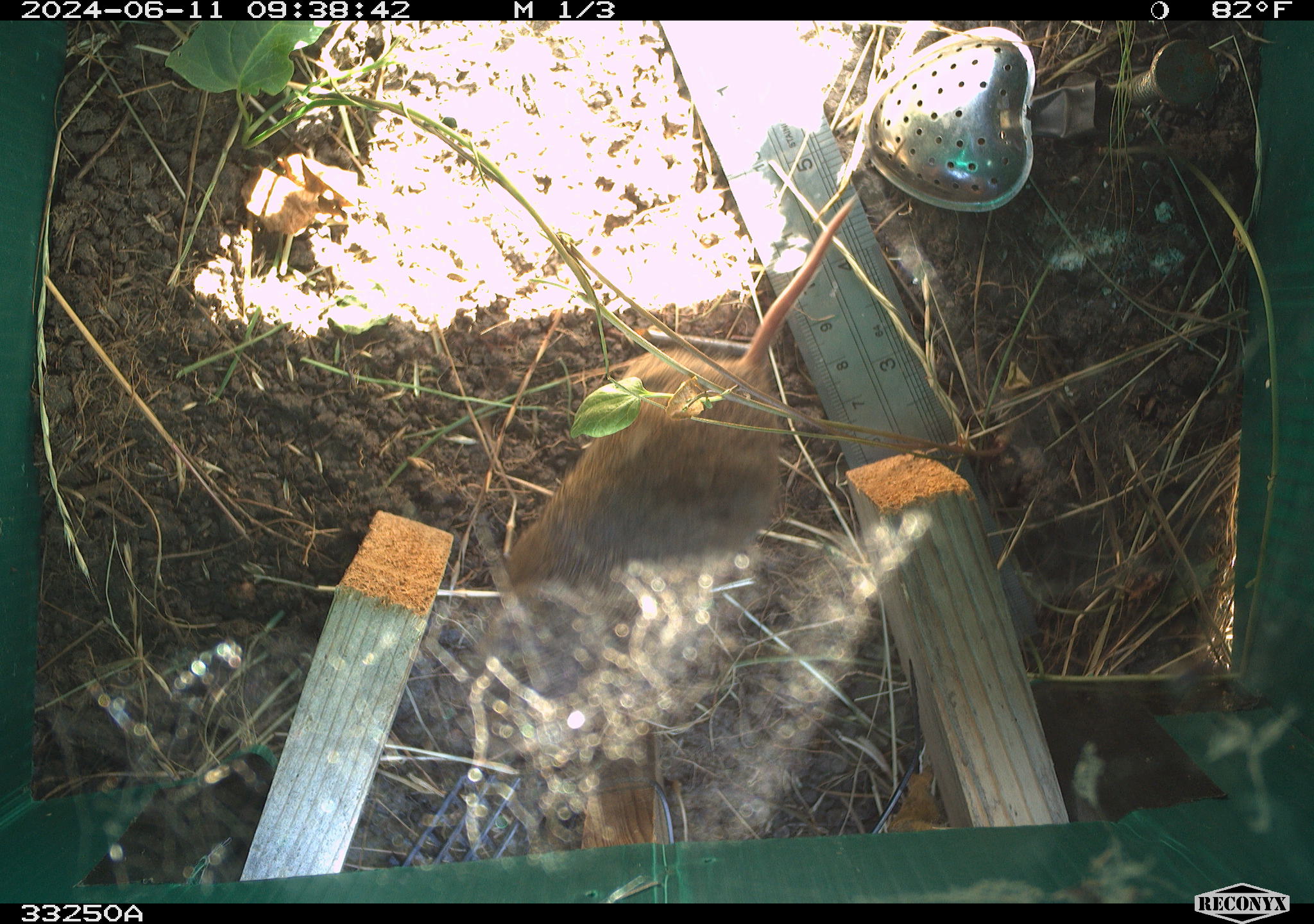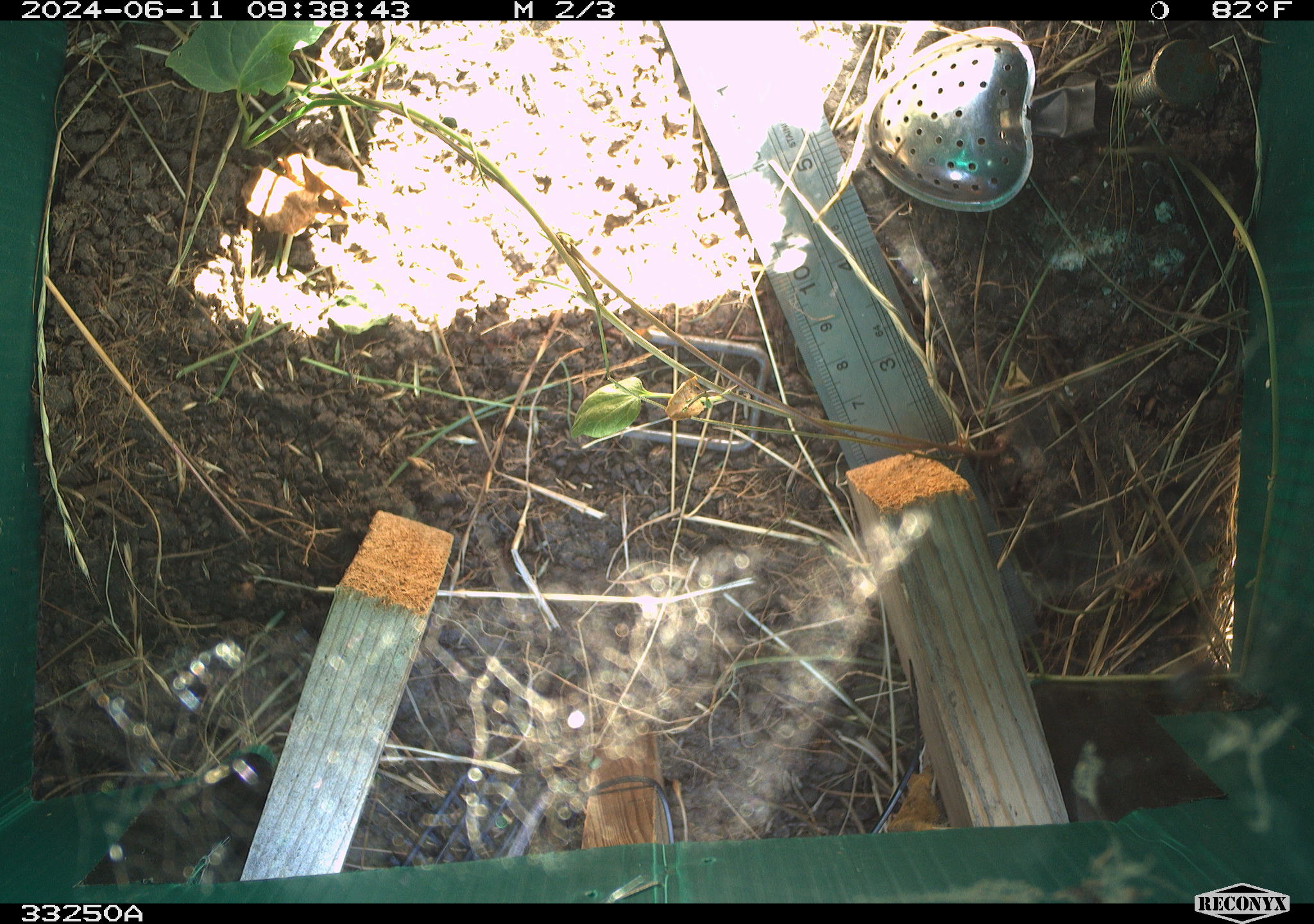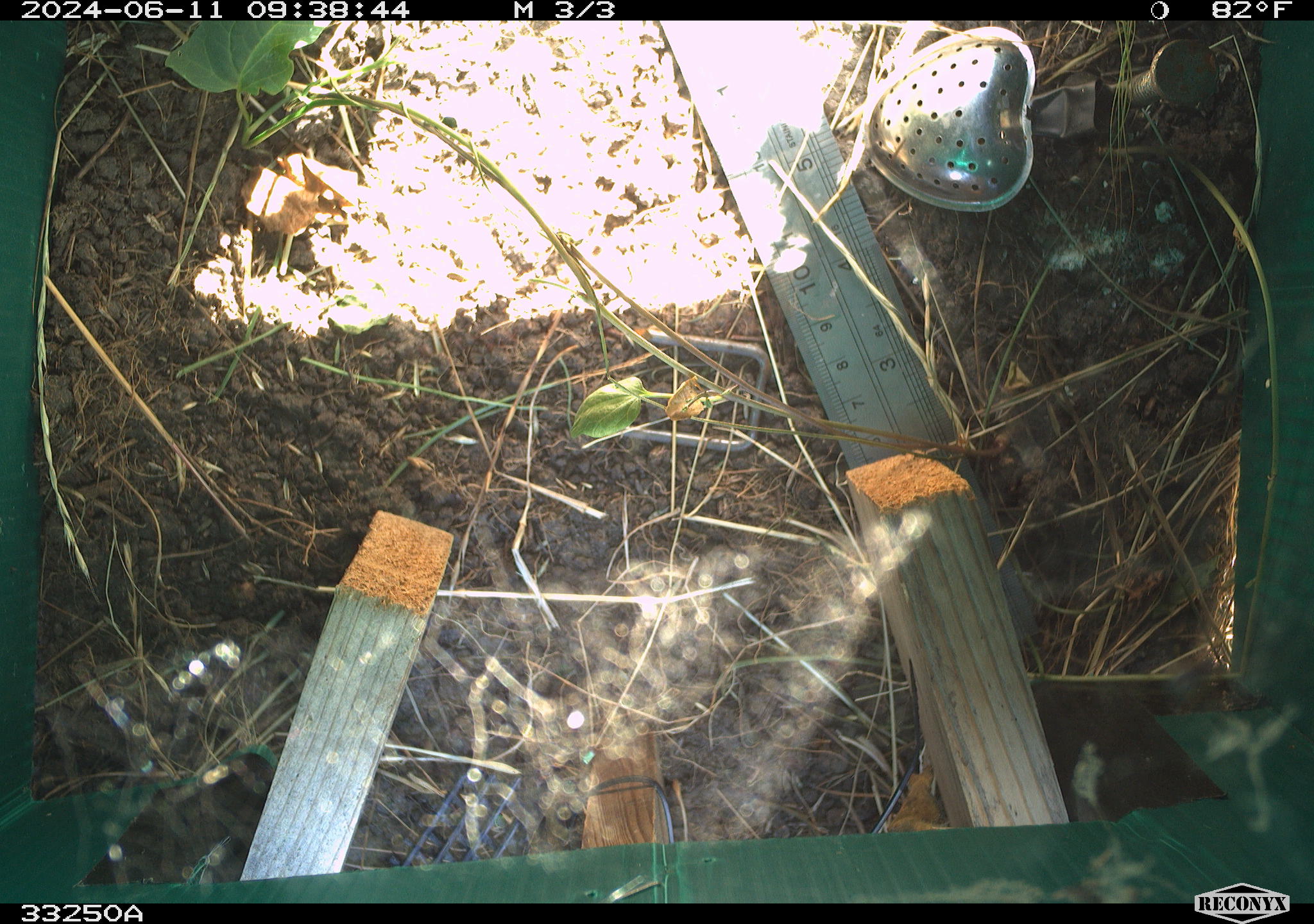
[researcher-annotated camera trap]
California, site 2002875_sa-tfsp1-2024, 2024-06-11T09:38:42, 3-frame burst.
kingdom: Animalia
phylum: Chordata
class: Mammalia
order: Rodentia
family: Cricetidae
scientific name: Arvicolinae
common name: voles, lemmings, and muskrats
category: arvicolinae subfamily